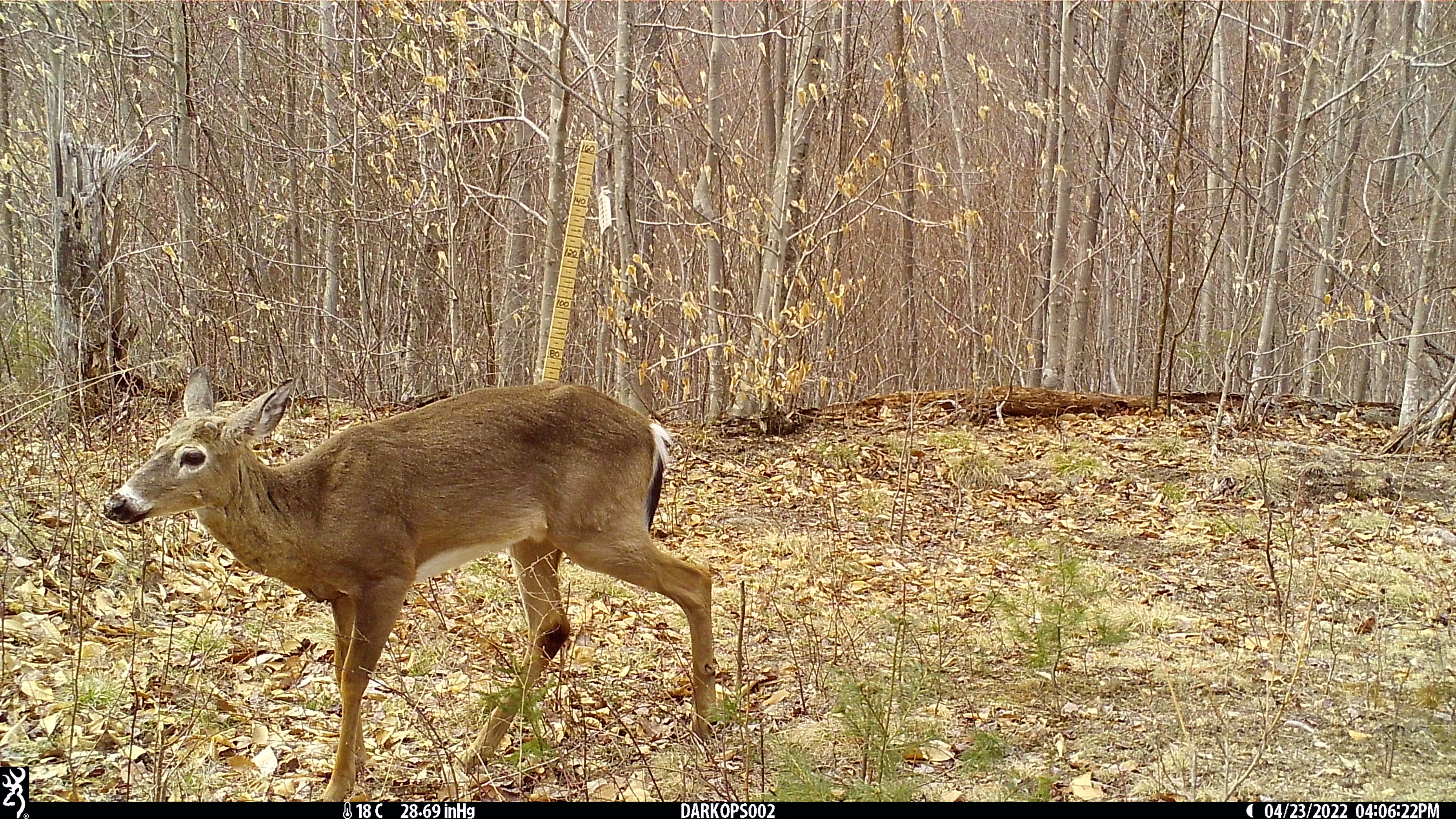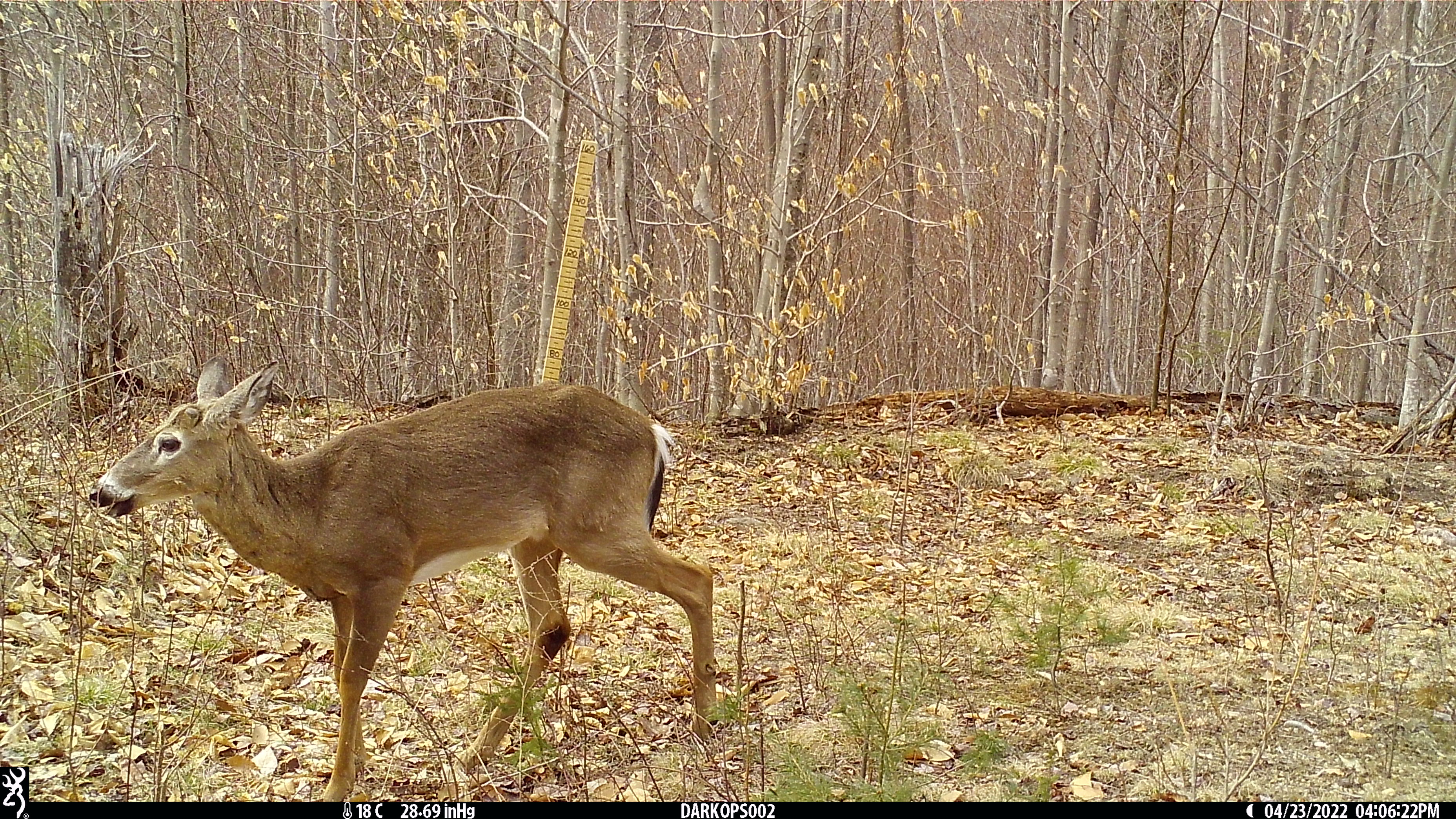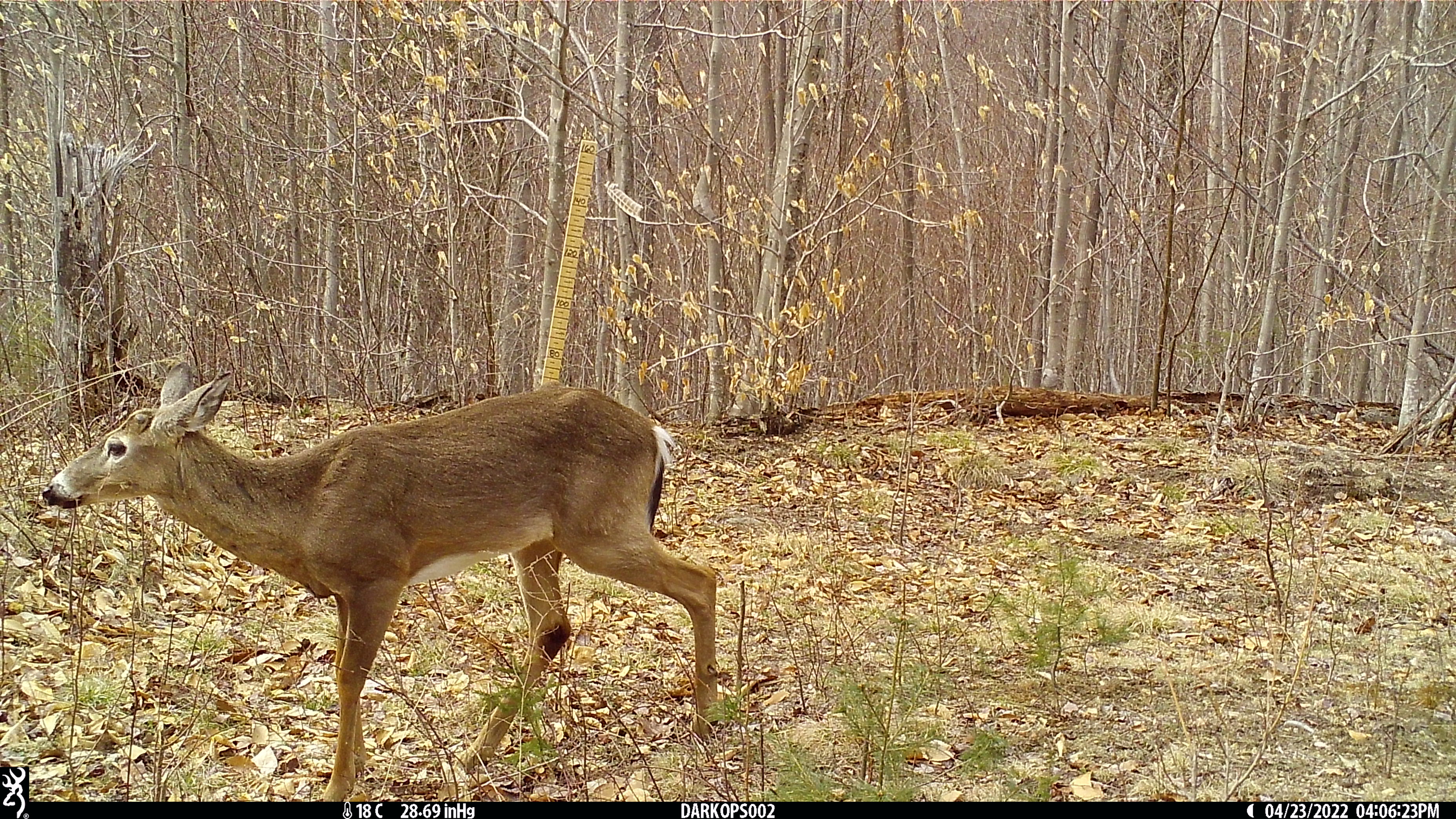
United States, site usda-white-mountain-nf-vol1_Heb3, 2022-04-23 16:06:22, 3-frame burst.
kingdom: Animalia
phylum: Chordata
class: Mammalia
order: Artiodactyla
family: Cervidae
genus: Odocoileus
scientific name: Odocoileus virginianus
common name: white-tailed deer